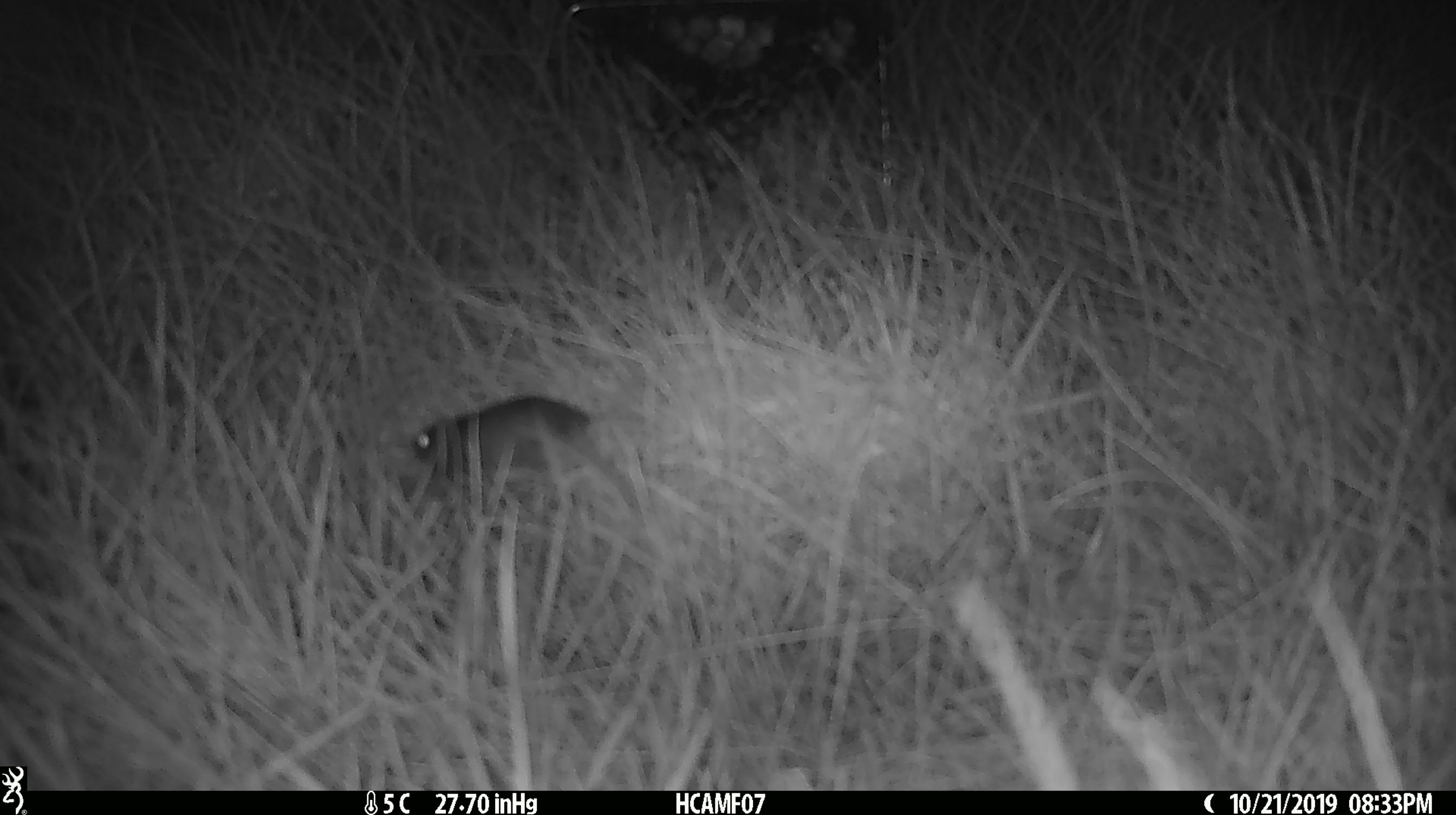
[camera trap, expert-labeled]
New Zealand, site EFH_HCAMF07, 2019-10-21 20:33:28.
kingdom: Animalia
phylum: Chordata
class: Mammalia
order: Rodentia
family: Muridae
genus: Mus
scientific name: Mus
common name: mouse